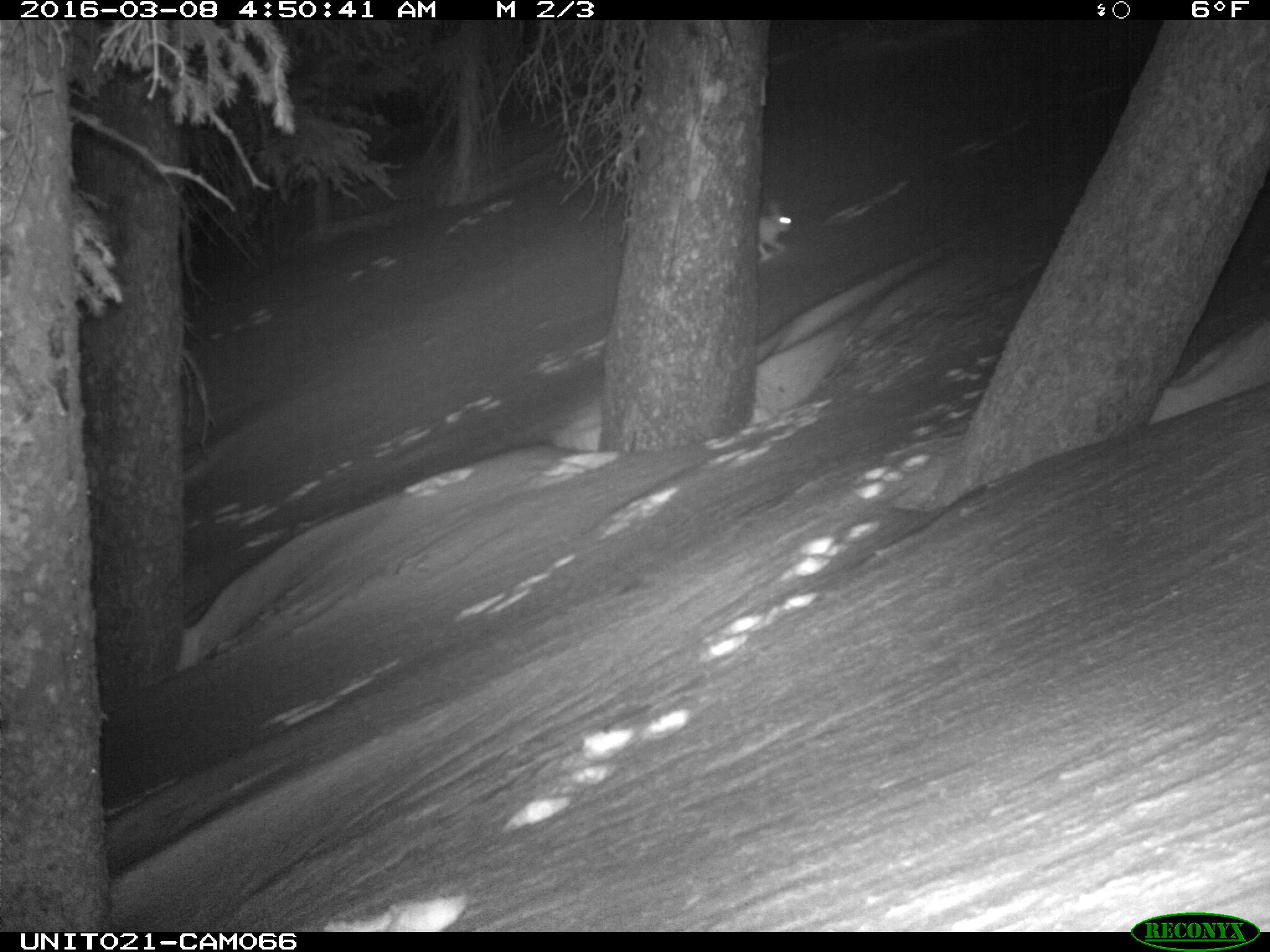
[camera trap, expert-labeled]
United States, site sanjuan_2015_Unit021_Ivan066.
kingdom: Animalia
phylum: Chordata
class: Mammalia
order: Lagomorpha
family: Leporidae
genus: Lepus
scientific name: Lepus americanus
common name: snowshoe hare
Lepus americanus (snowshoe hare).